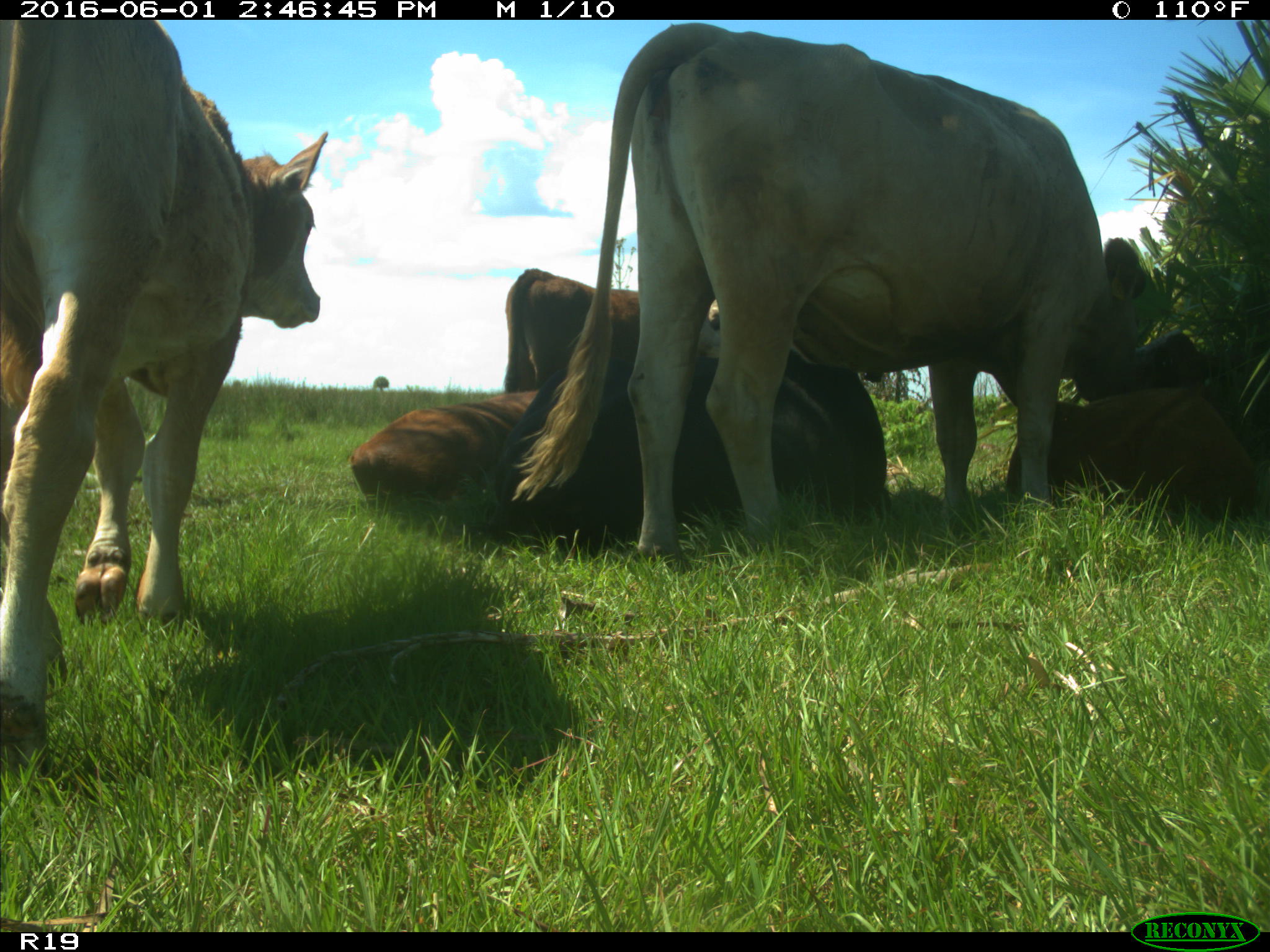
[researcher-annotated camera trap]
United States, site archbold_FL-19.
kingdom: Animalia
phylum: Chordata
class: Mammalia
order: Artiodactyla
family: Bovidae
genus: Bos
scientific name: Bos taurus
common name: domestic cow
Bos taurus (domestic cow).